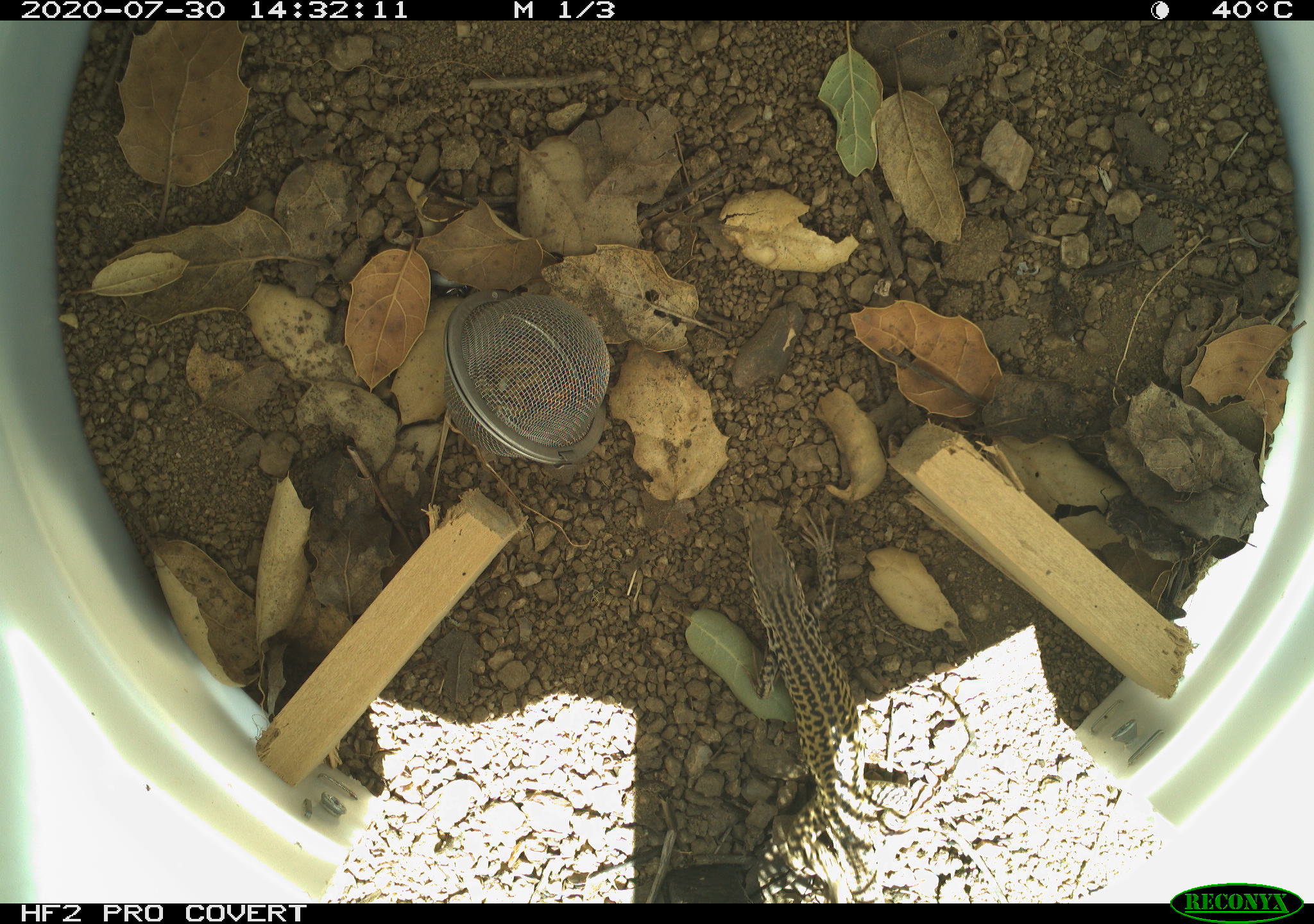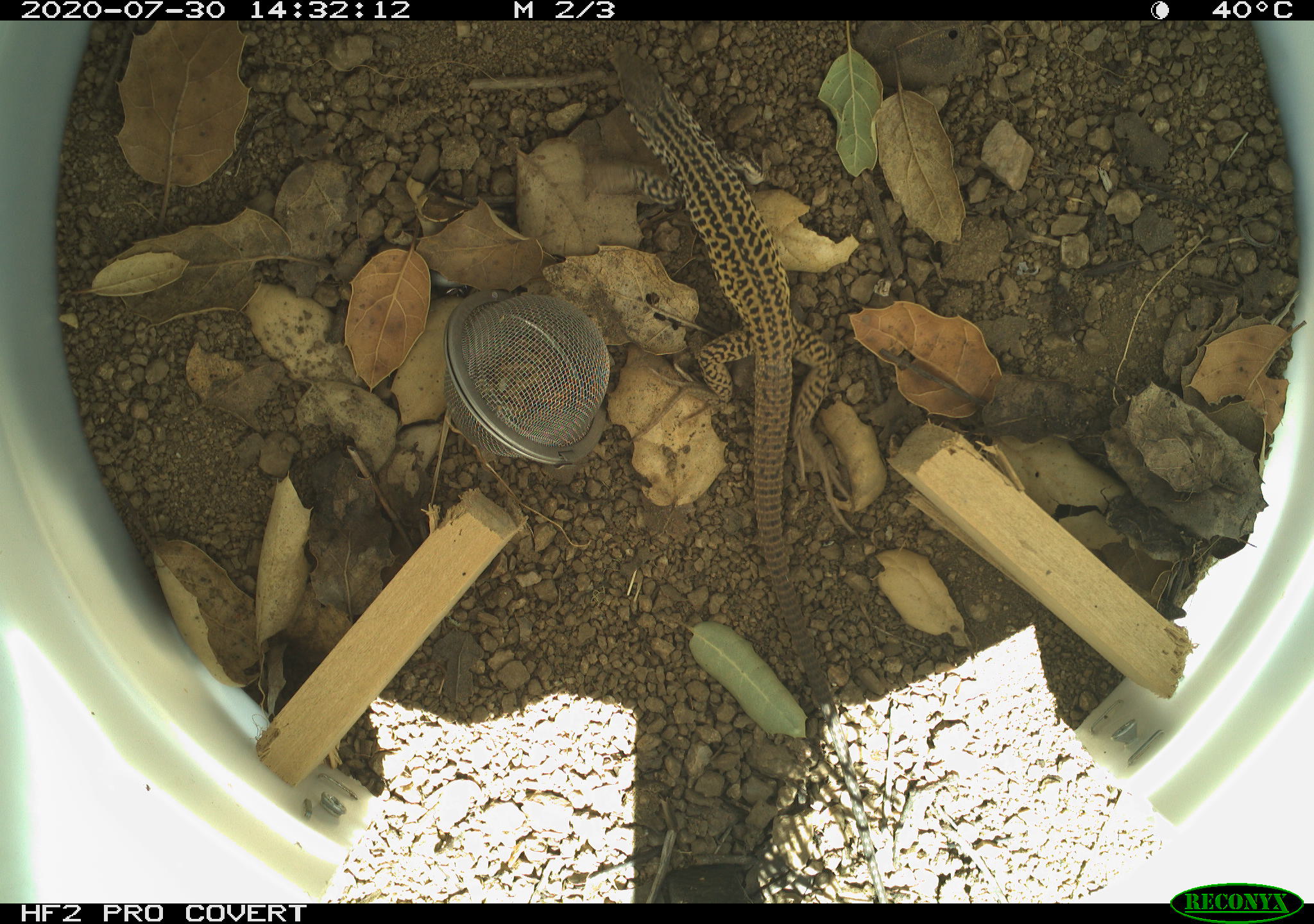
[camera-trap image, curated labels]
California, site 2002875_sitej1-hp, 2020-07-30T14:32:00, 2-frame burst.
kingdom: Animalia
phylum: Chordata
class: Reptilia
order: Squamata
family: Teiidae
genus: Aspidoscelis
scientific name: Aspidoscelis tigris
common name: western whiptail